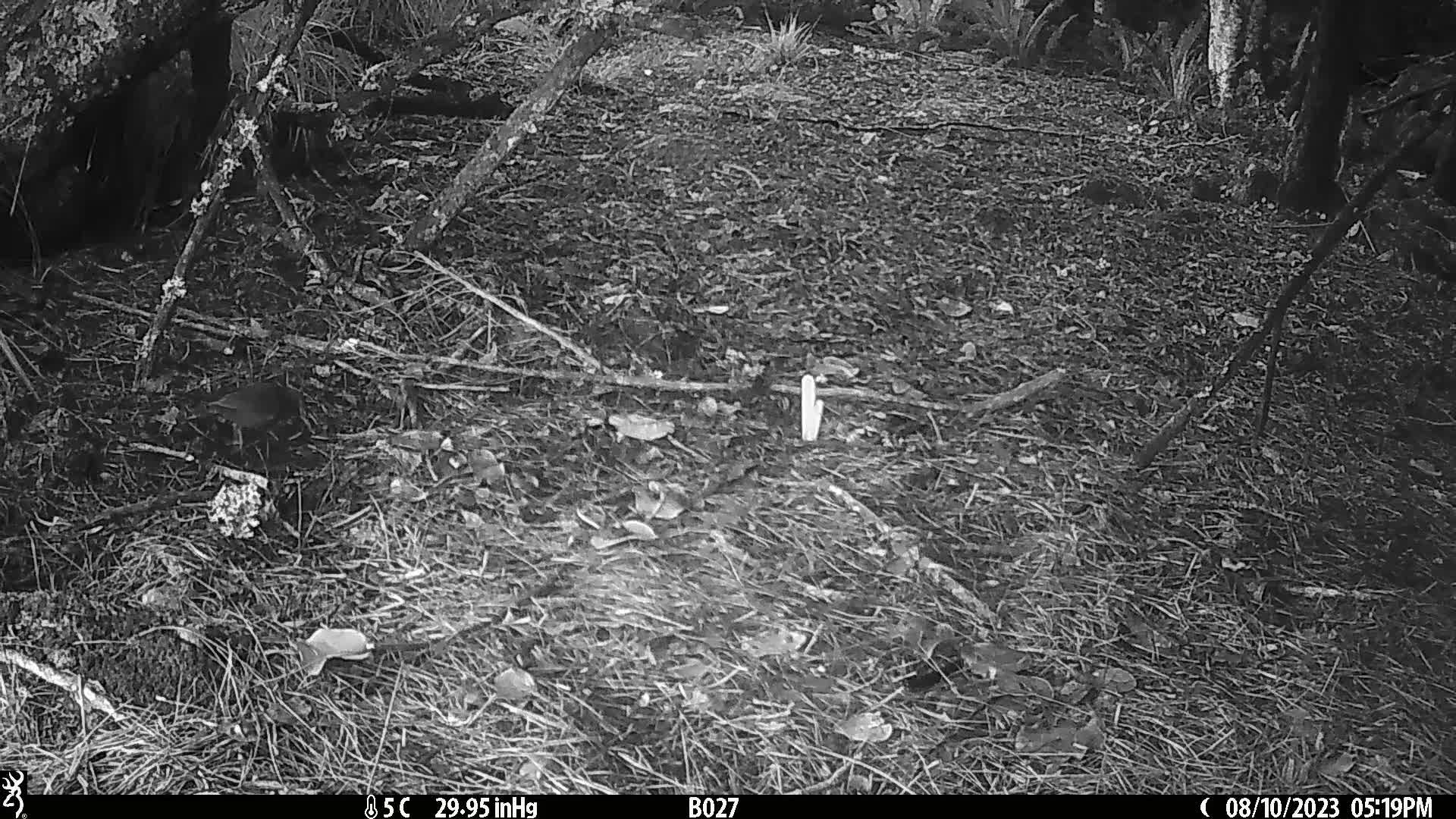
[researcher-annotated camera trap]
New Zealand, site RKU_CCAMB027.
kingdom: Animalia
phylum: Chordata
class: Aves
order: Passeriformes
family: Turdidae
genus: Turdus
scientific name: Turdus merula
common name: eurasian blackbird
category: blackbird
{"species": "blackbird (eurasian blackbird) (Turdus merula)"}